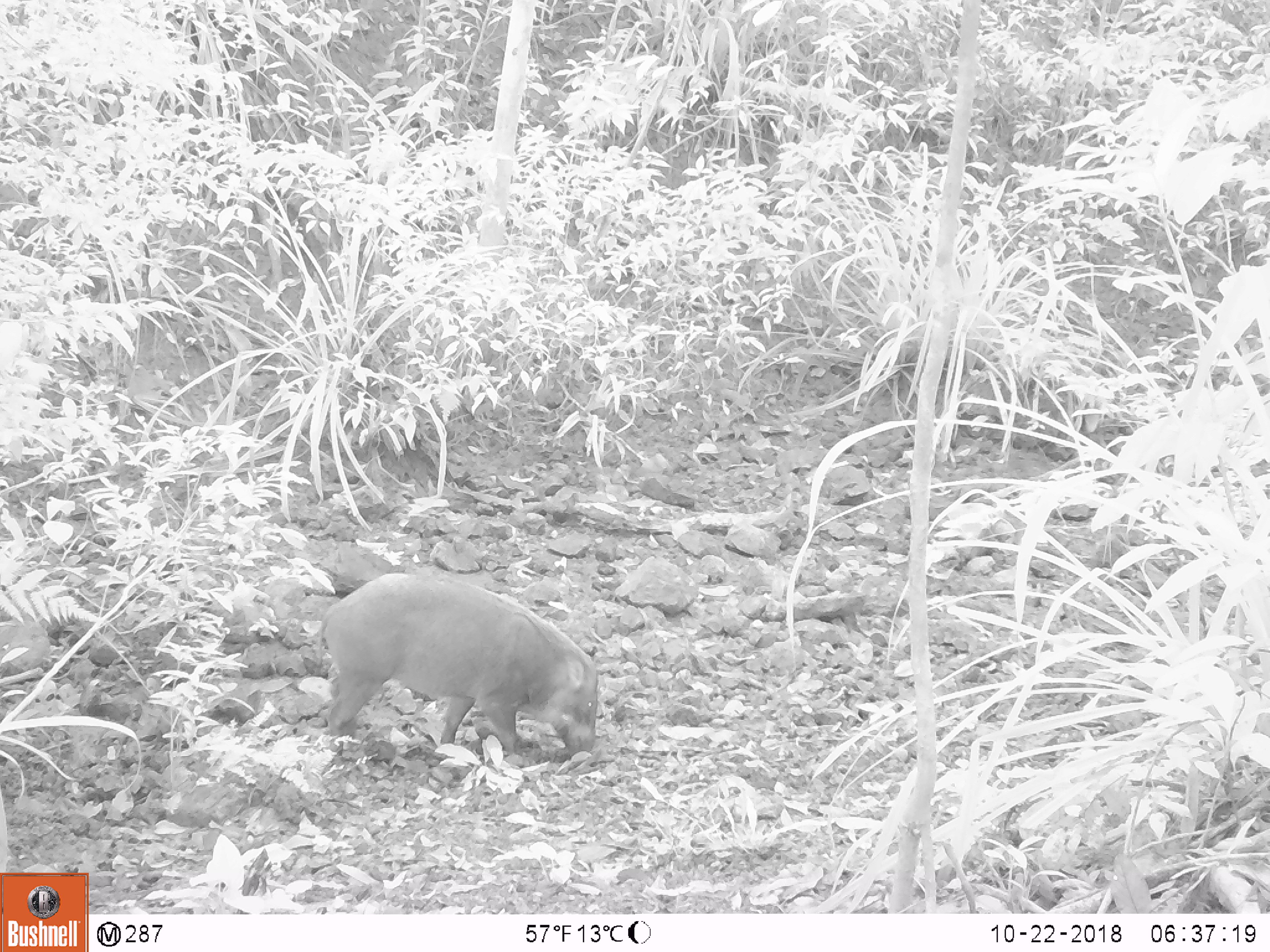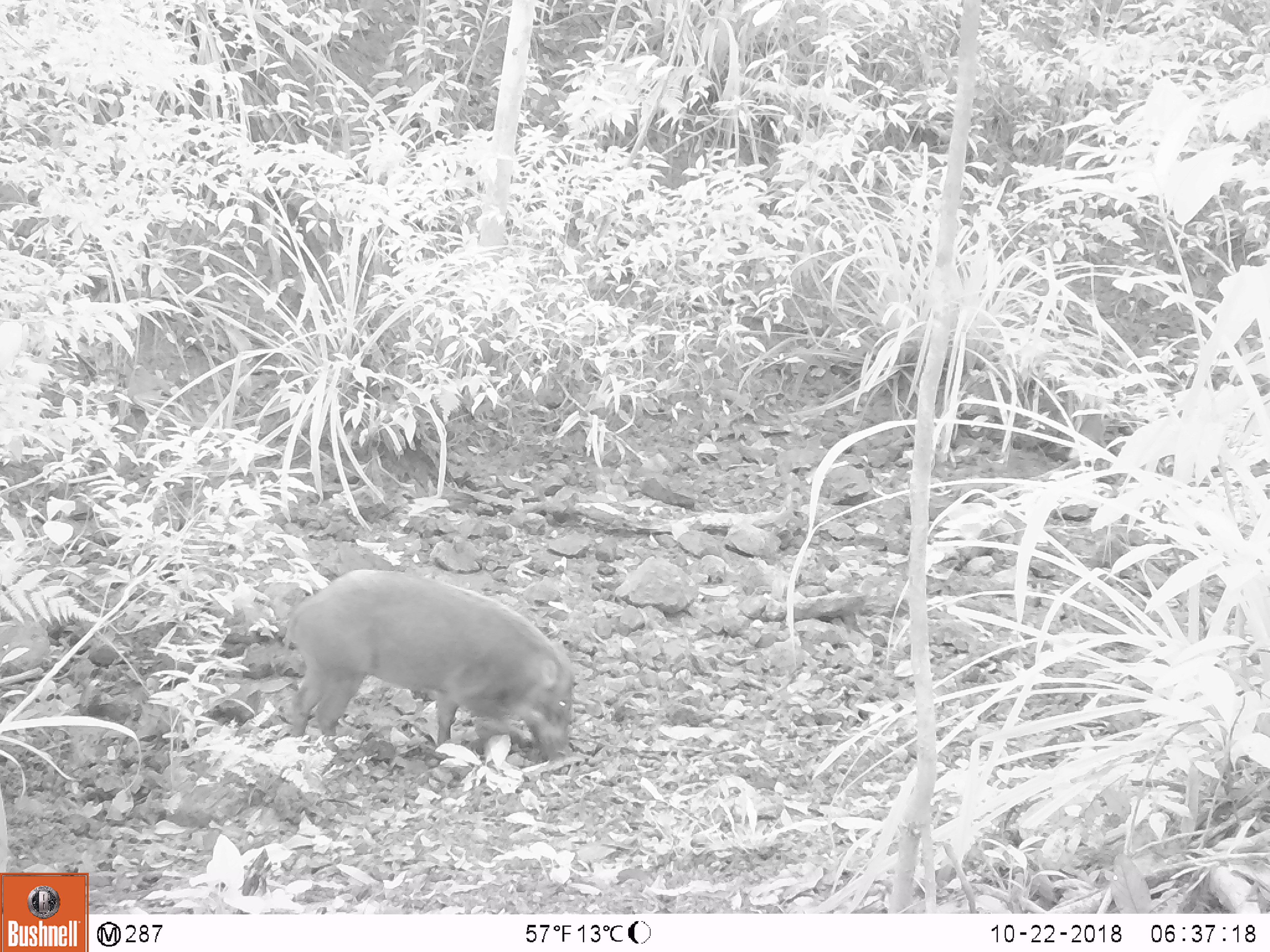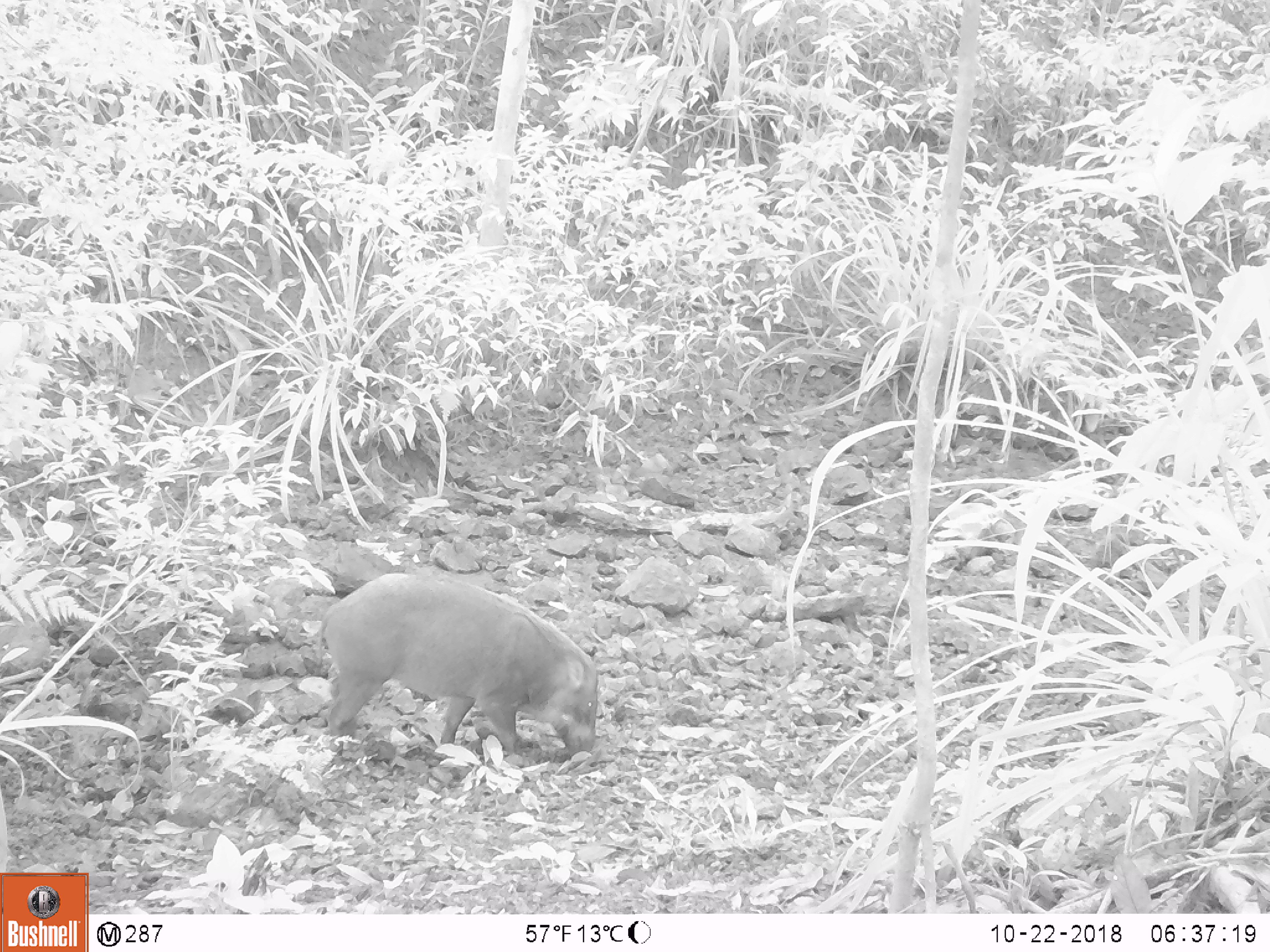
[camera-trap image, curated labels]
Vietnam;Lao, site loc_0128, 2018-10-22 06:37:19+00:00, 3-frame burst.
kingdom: Animalia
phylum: Chordata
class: Mammalia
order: Carnivora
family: Herpestidae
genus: Urva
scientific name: Urva urva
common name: crab-eating mongoose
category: crab eating mongoose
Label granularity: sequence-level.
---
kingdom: Animalia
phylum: Chordata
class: Mammalia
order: Artiodactyla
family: Suidae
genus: Sus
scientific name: Sus scrofa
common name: eurasian wild pig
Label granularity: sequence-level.